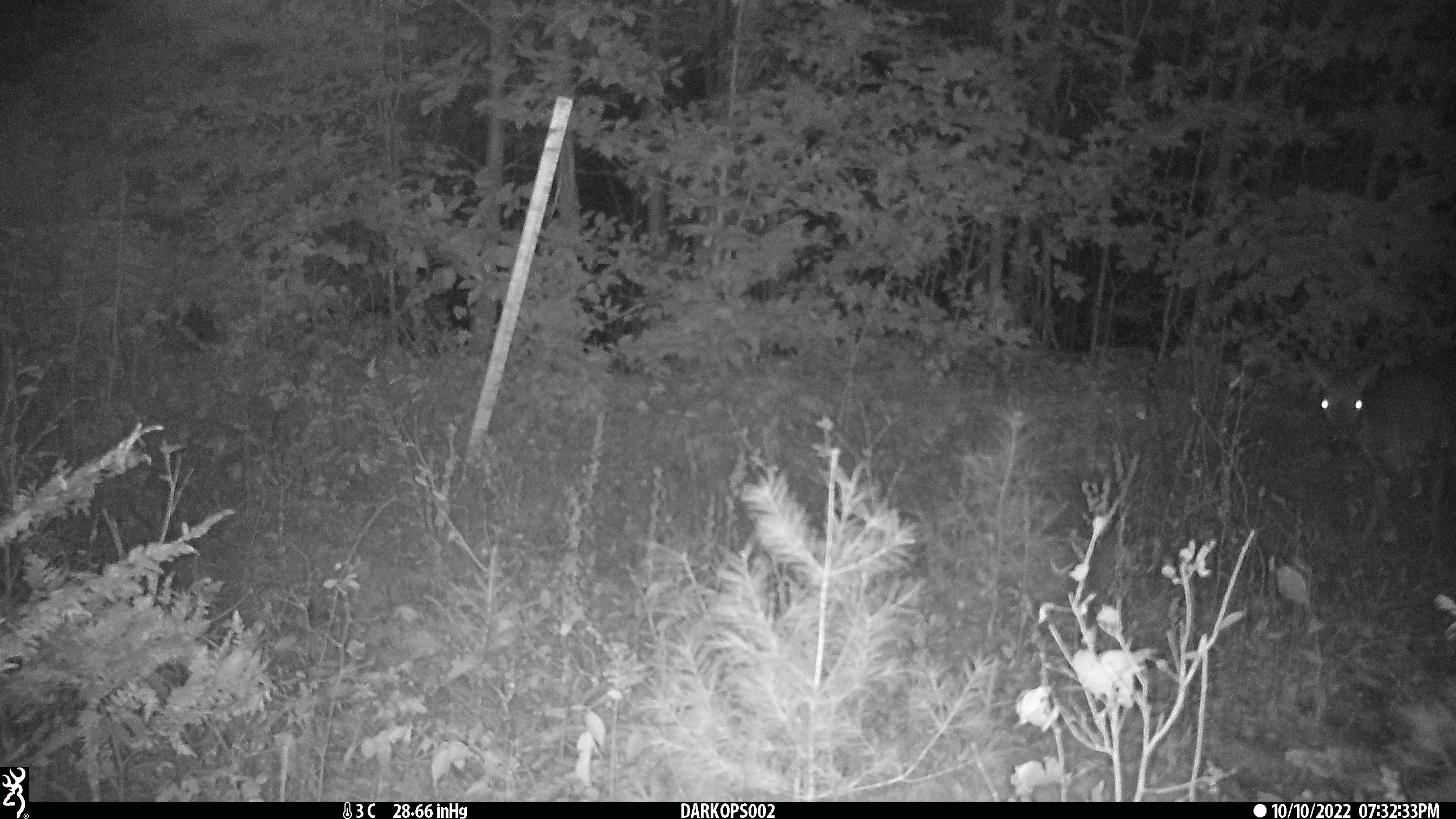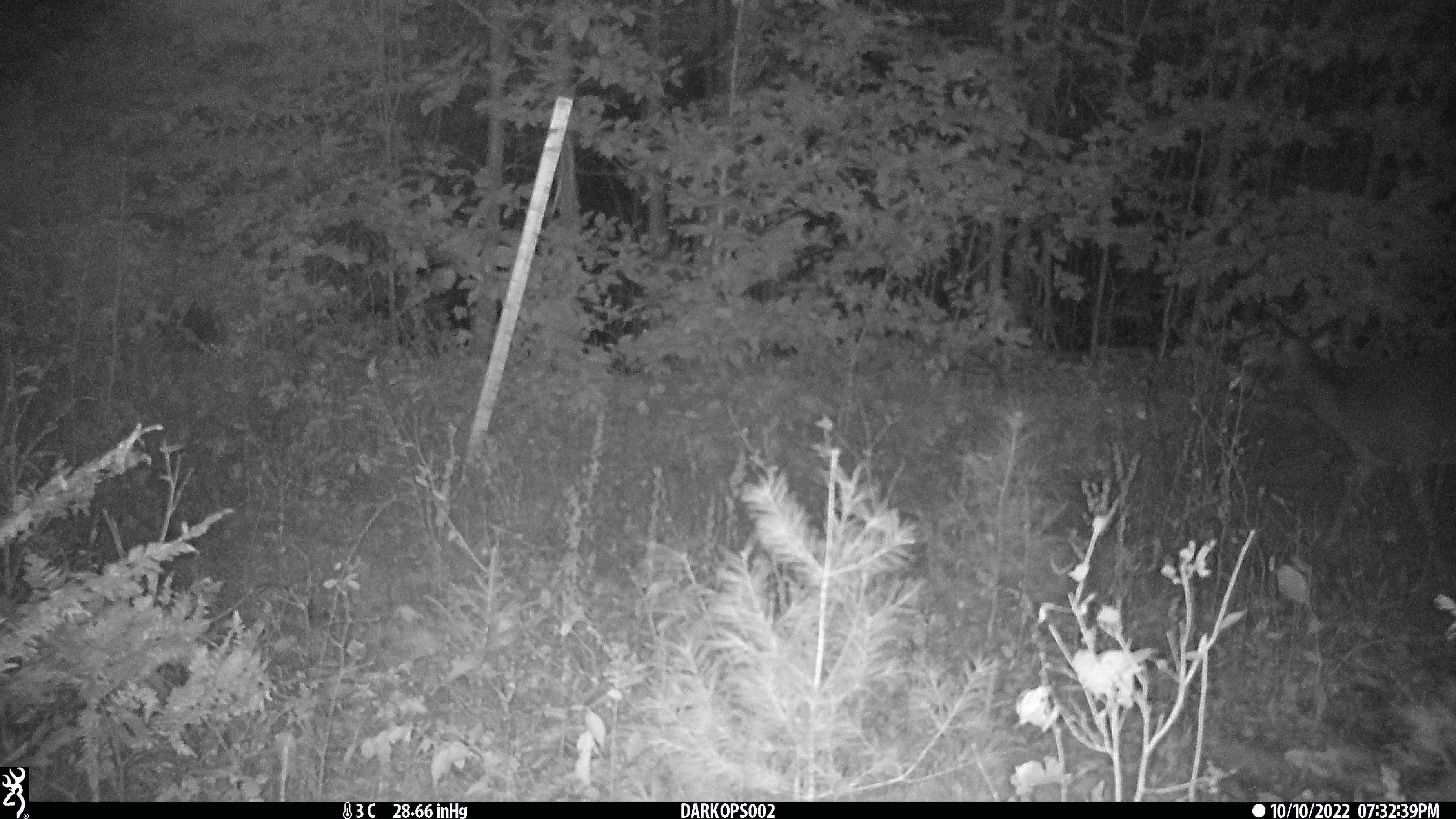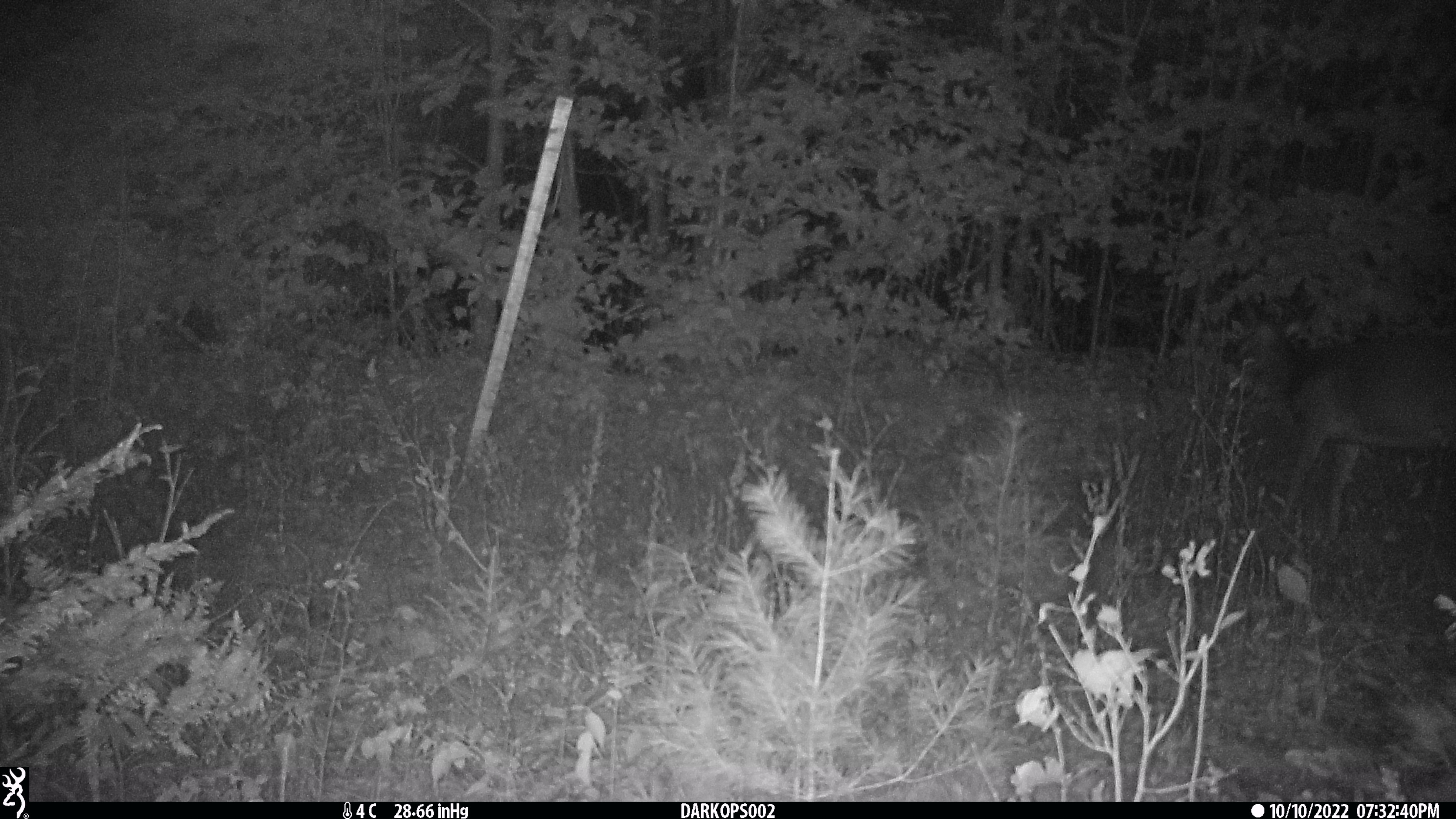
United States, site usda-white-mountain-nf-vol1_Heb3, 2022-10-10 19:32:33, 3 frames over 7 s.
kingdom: Animalia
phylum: Chordata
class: Mammalia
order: Artiodactyla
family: Cervidae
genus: Odocoileus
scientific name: Odocoileus virginianus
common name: white-tailed deer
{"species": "white-tailed deer (Odocoileus virginianus)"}